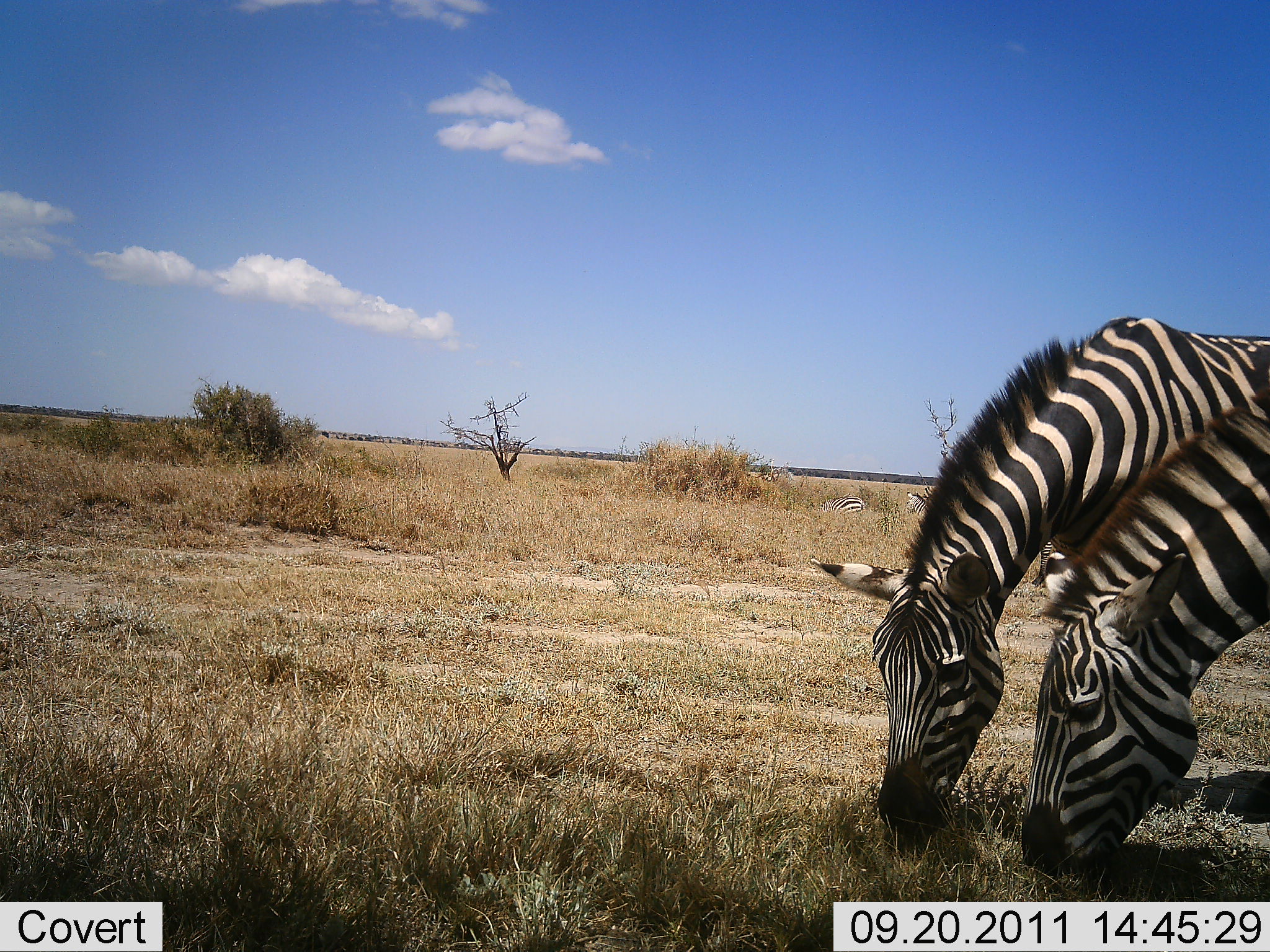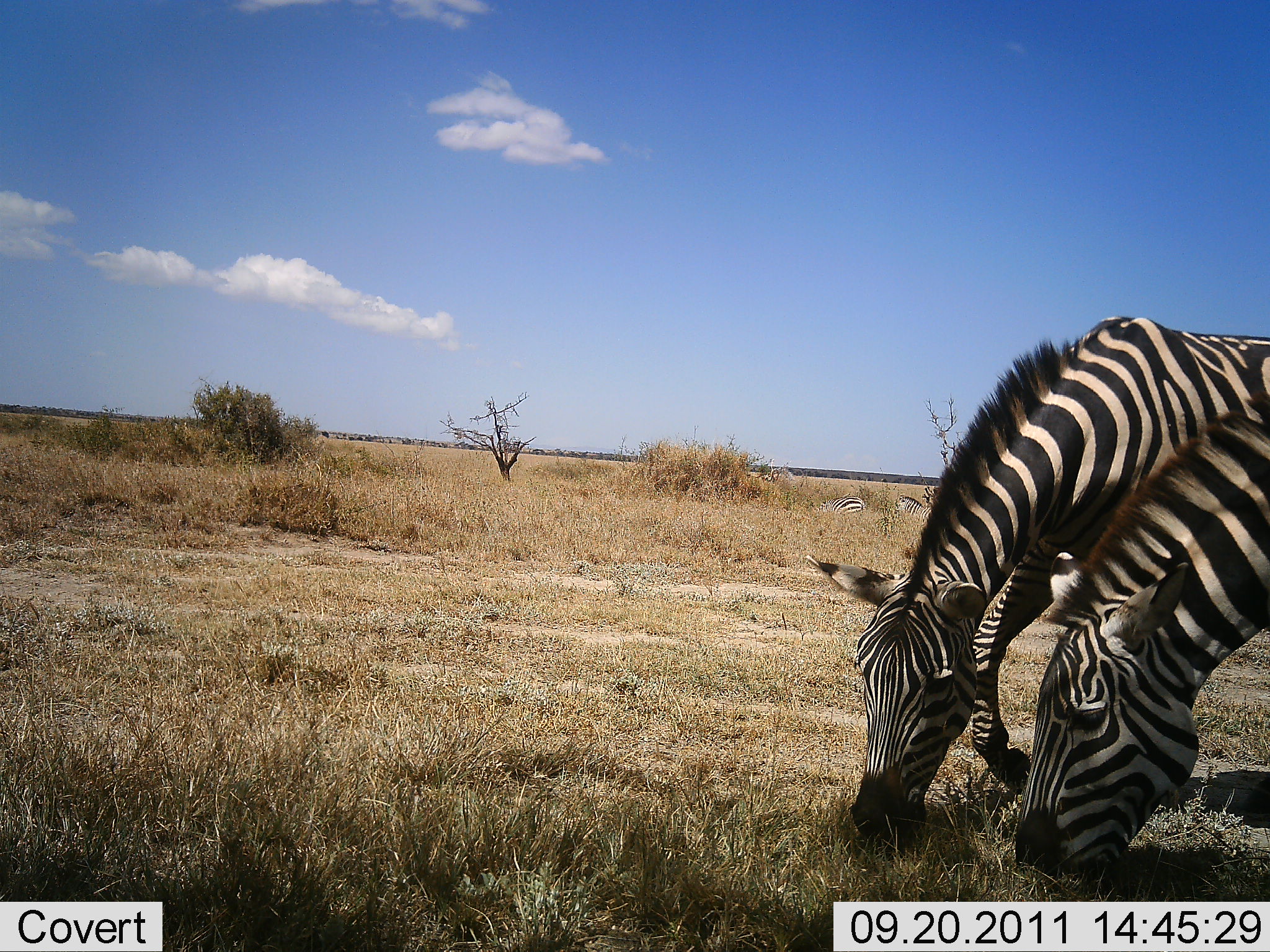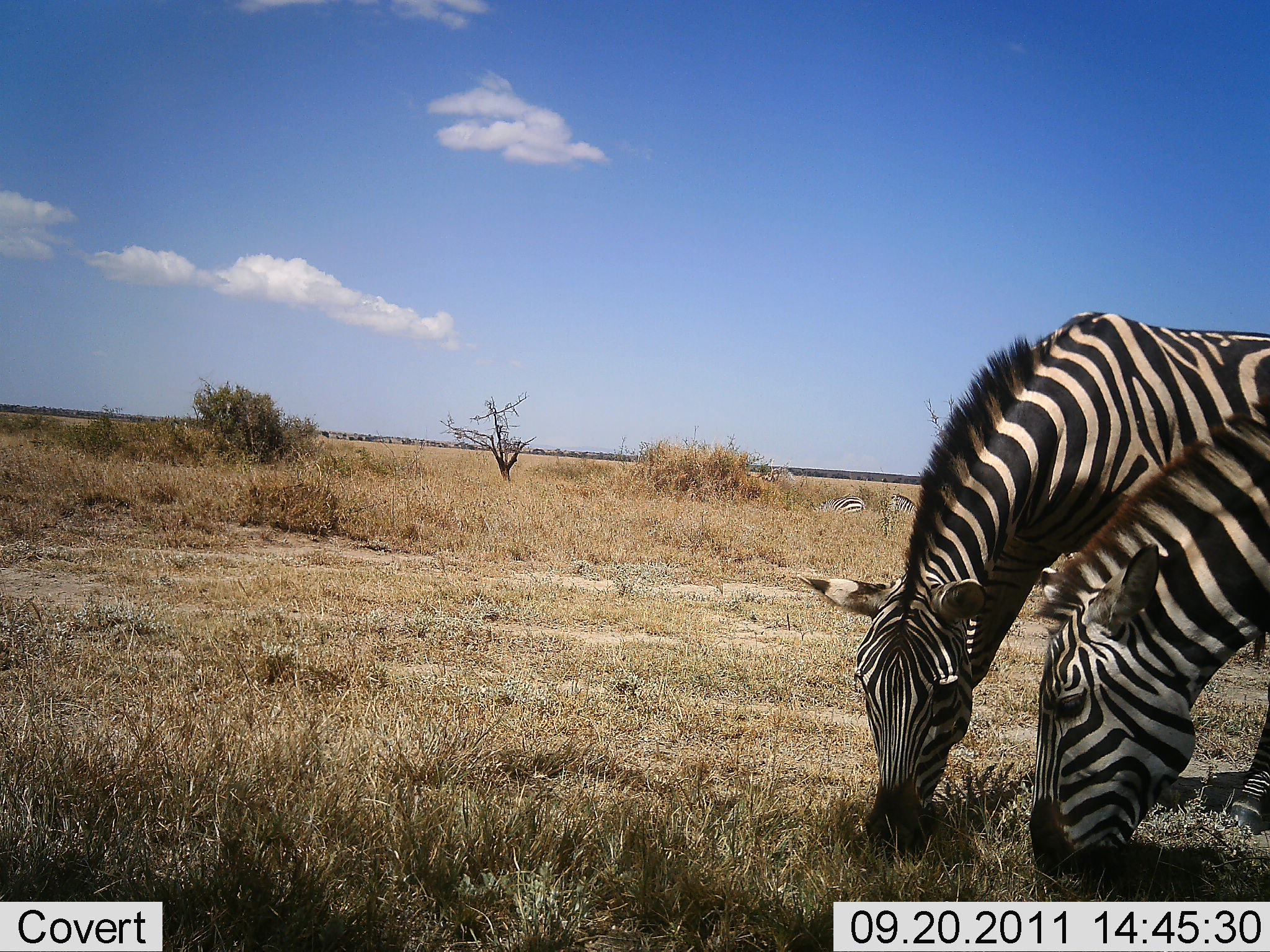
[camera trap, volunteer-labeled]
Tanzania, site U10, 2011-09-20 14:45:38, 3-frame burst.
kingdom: Animalia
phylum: Chordata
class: Mammalia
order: Perissodactyla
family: Equidae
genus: Equus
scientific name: Equus quagga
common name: plains zebra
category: zebra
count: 2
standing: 17%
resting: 0%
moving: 0%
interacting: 0%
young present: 0%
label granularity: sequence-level